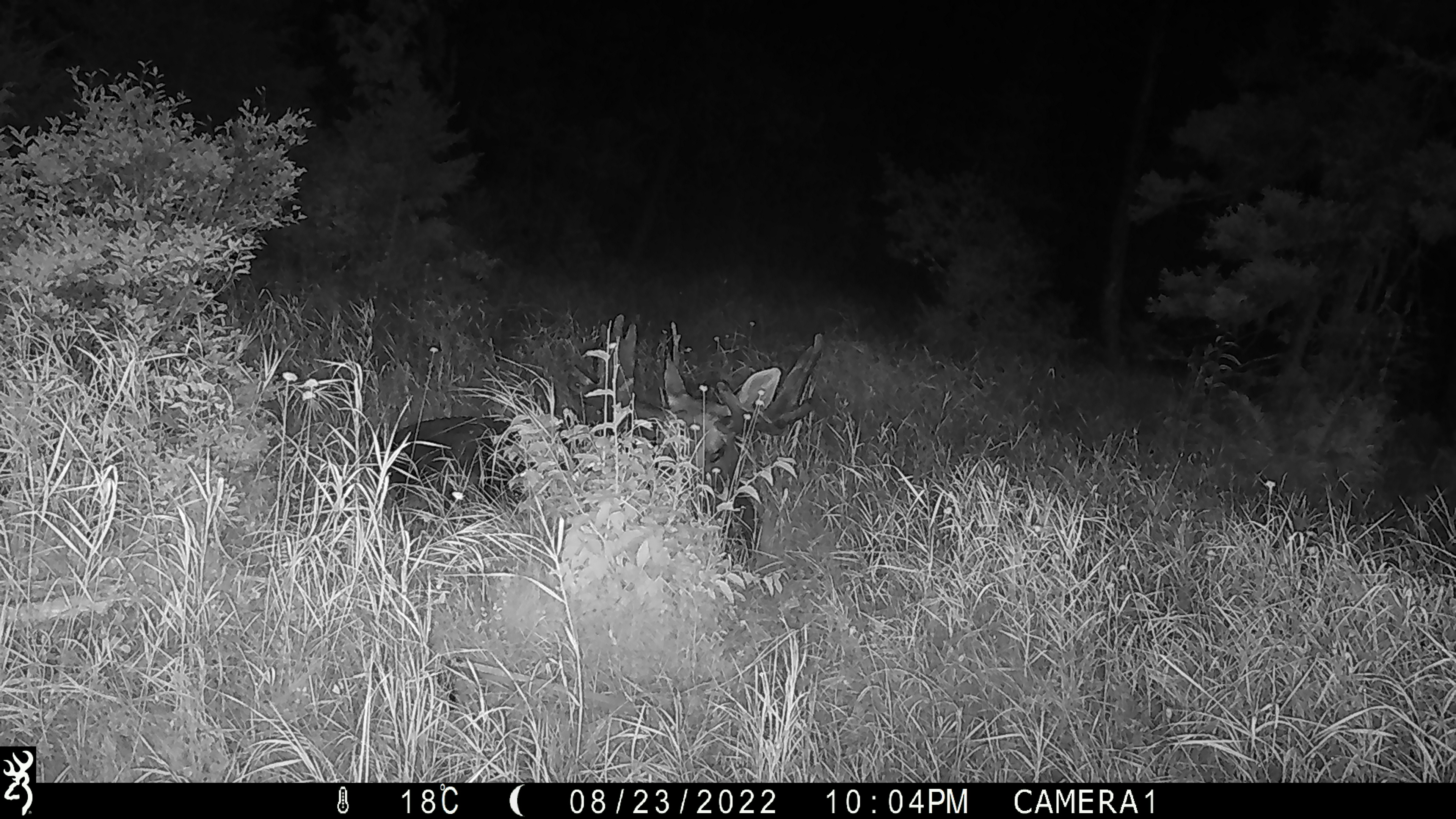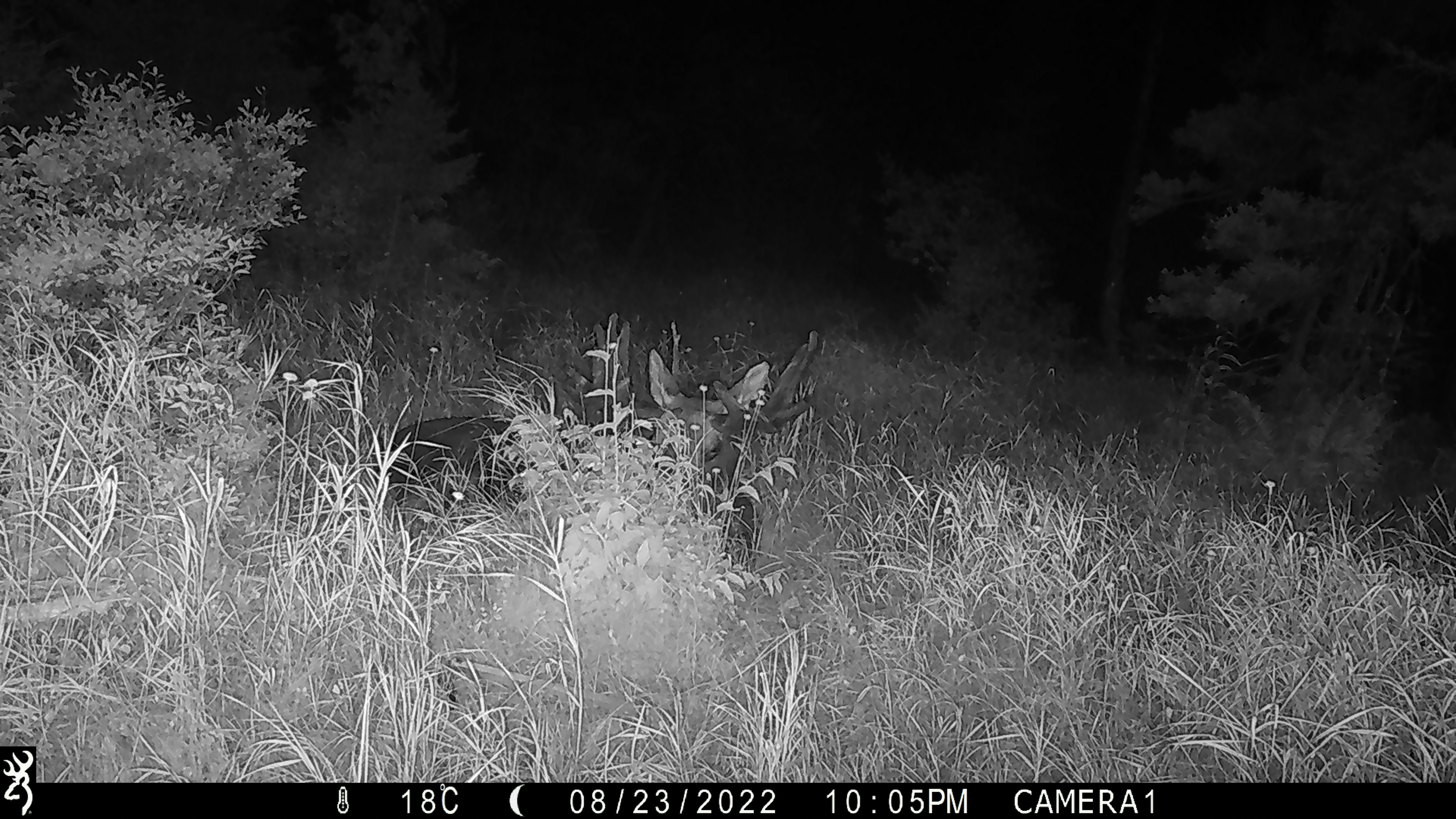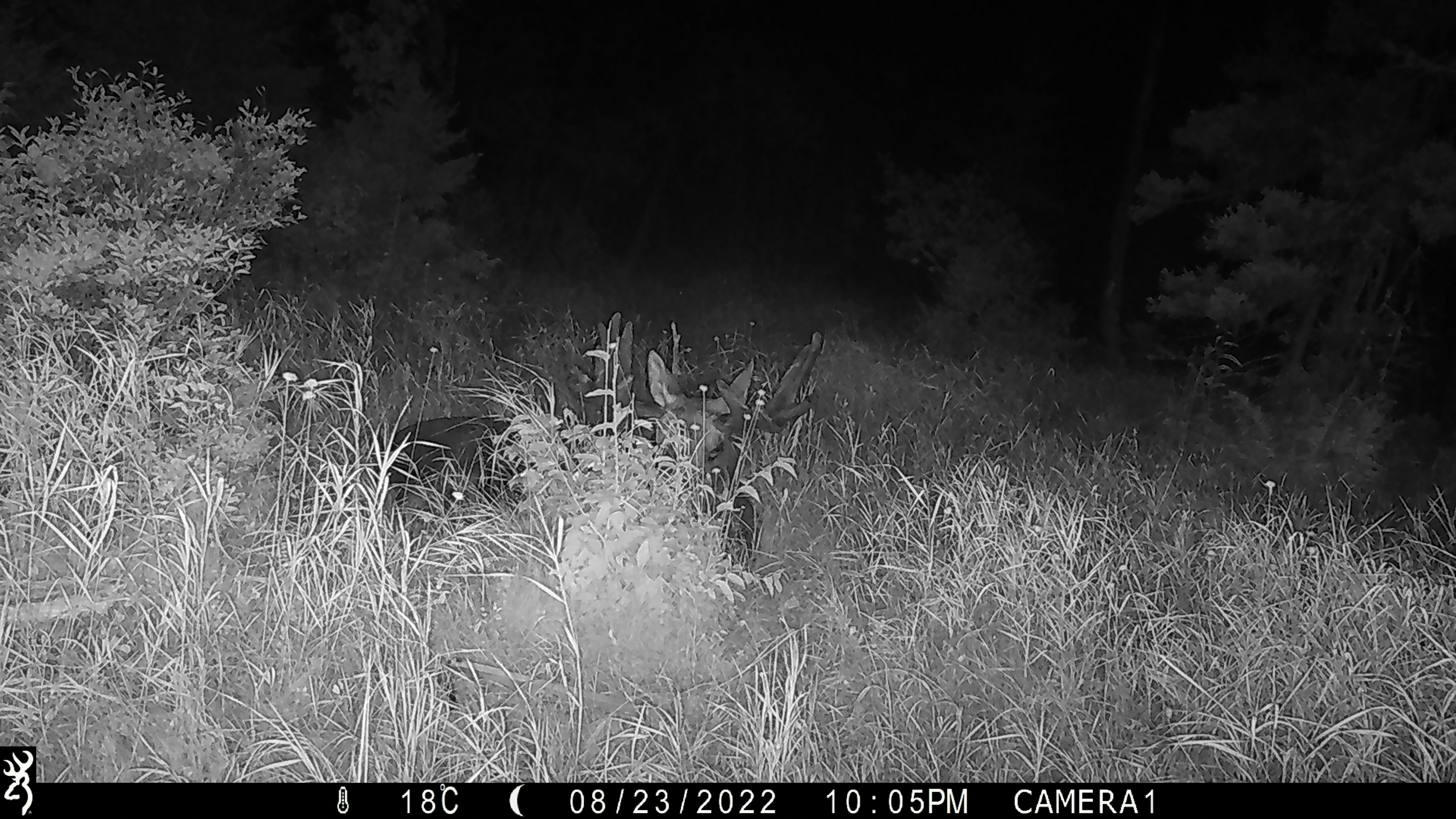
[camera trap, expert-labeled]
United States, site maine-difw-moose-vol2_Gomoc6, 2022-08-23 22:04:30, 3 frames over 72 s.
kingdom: Animalia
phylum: Chordata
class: Mammalia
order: Artiodactyla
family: Cervidae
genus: Alces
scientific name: Alces alces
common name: moose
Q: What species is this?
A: Moose (Alces alces).